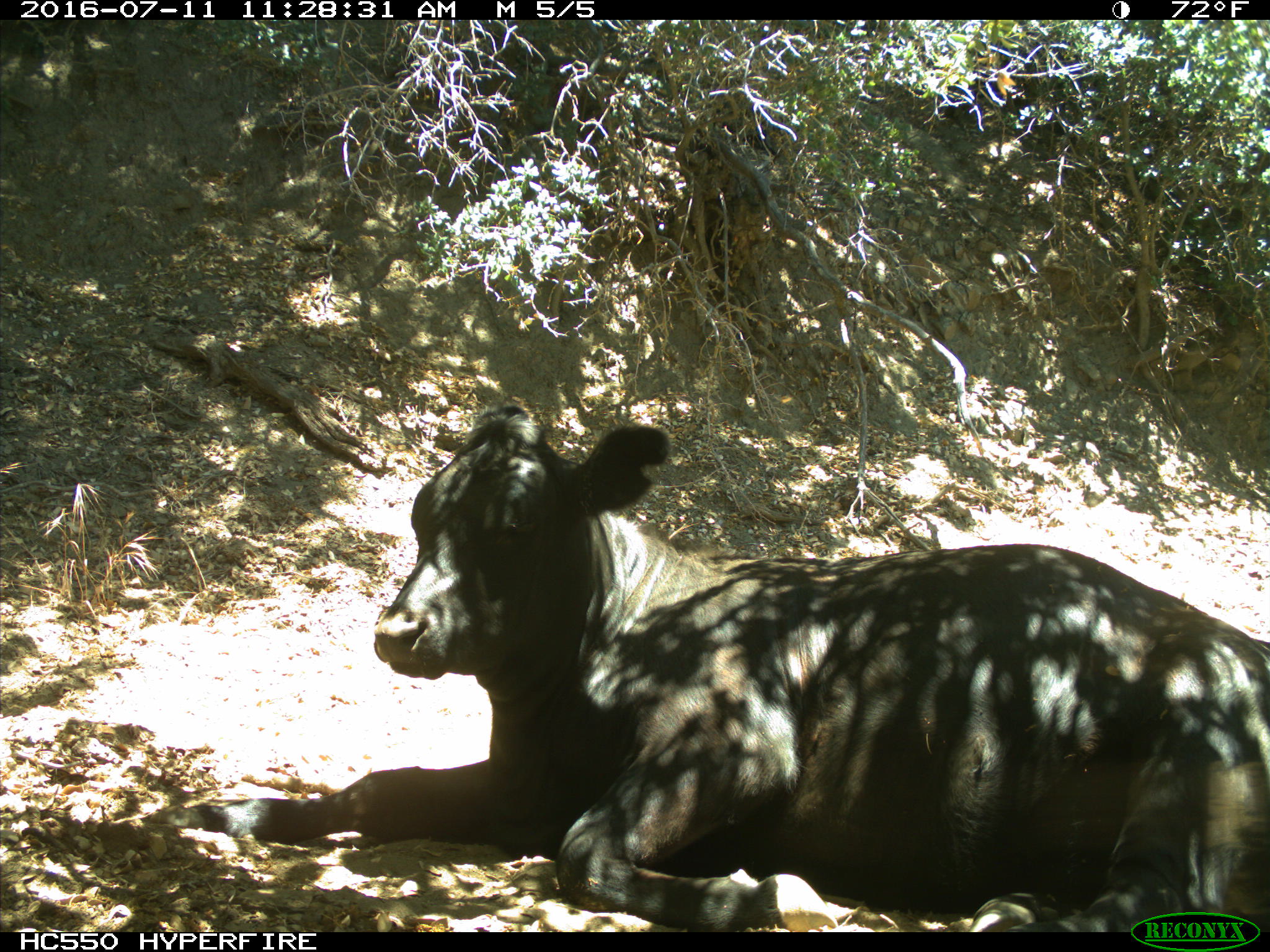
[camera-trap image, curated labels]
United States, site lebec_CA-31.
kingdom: Animalia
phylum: Chordata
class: Mammalia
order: Artiodactyla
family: Bovidae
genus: Bos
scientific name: Bos taurus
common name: domestic cow